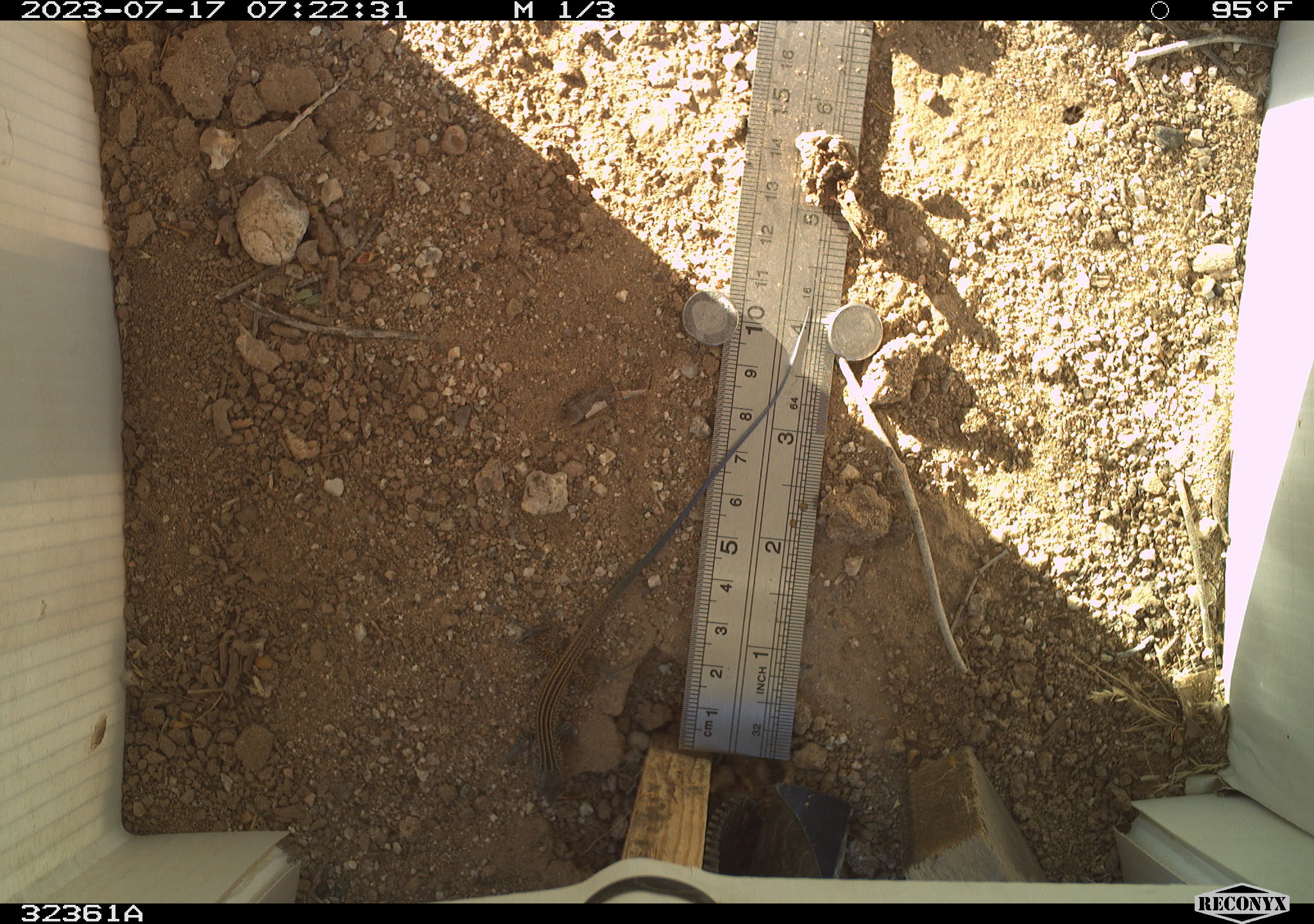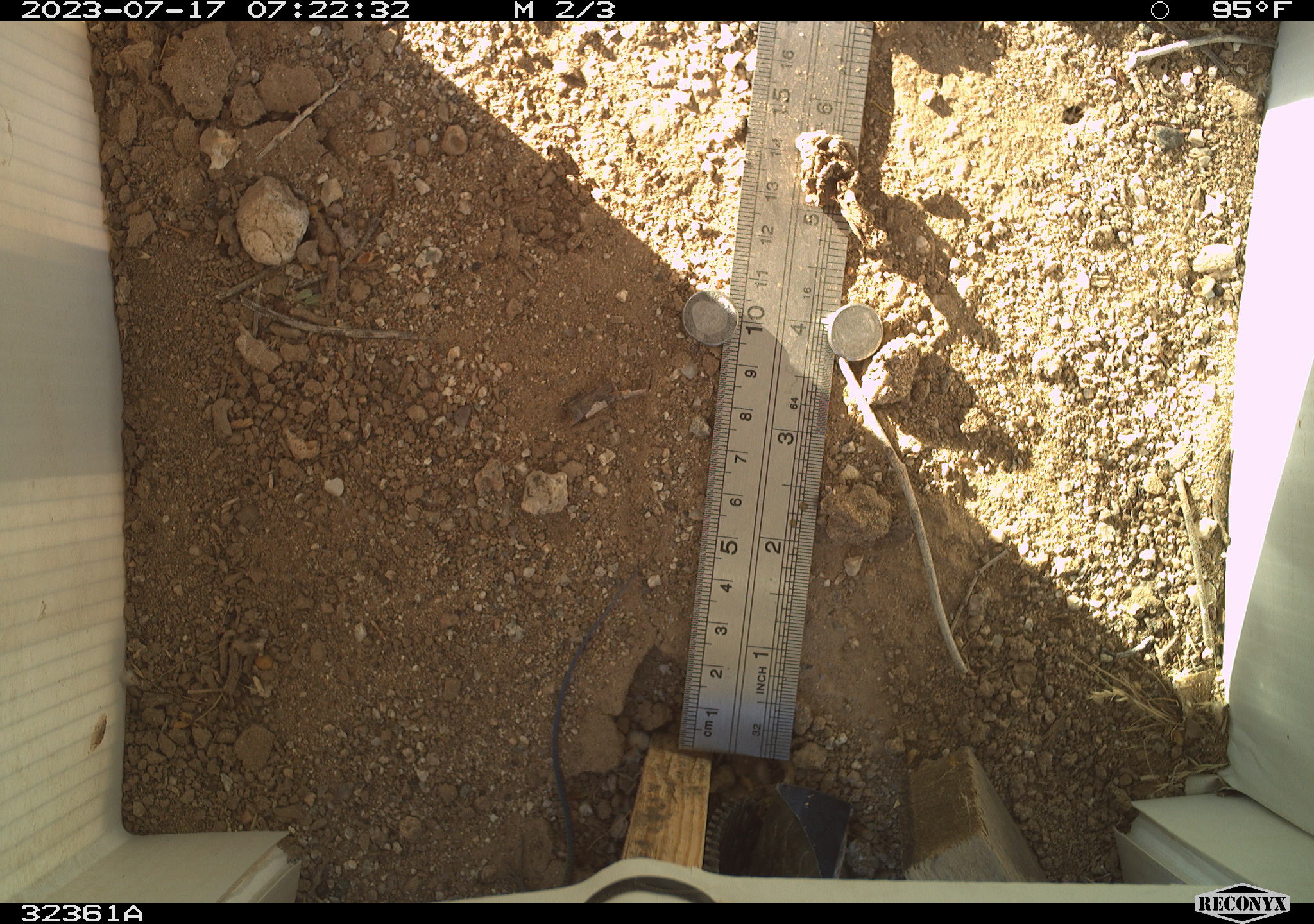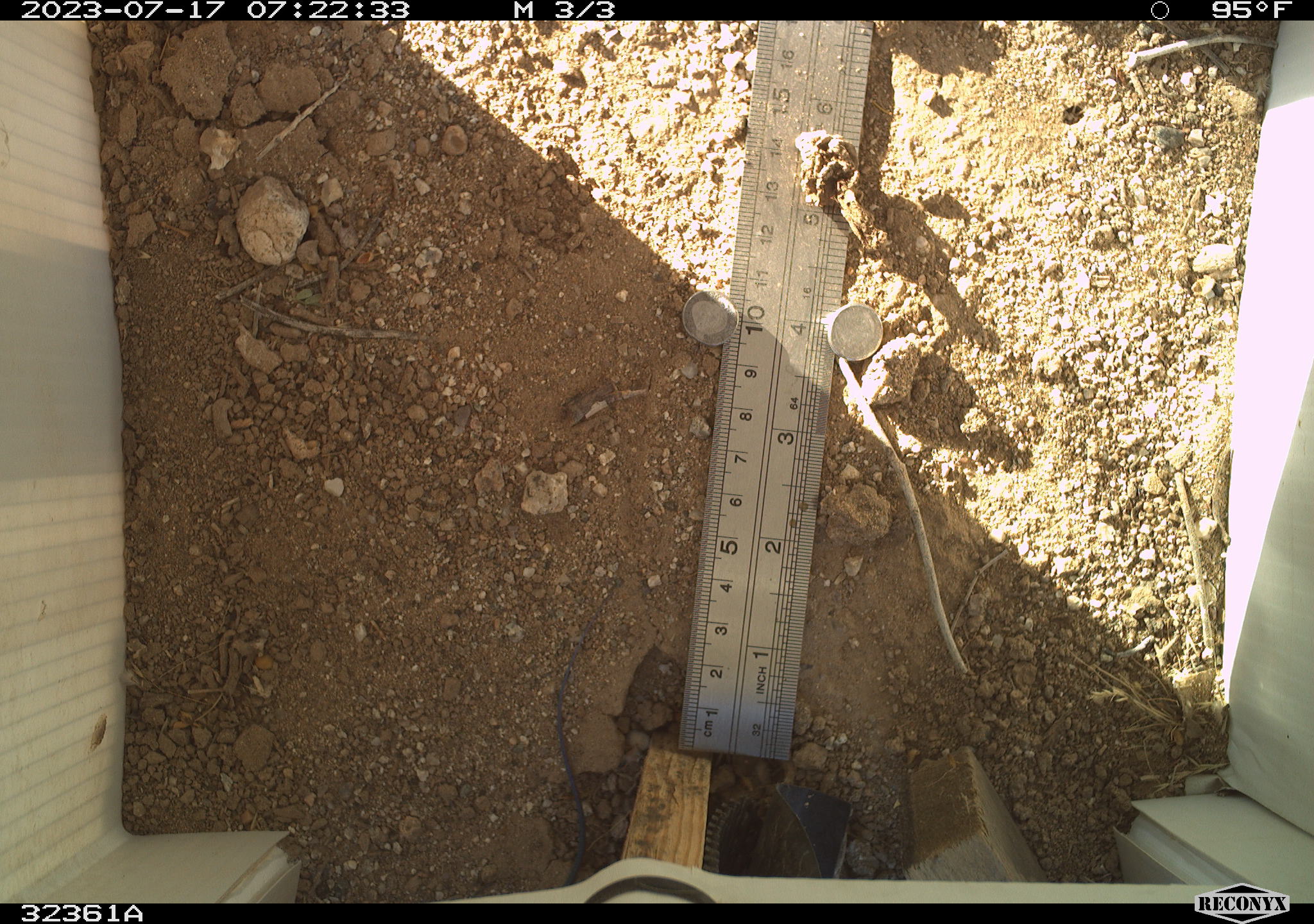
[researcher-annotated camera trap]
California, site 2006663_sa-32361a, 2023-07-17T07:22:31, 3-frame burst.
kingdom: Animalia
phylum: Chordata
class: Reptilia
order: Squamata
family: Teiidae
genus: Aspidoscelis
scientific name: Aspidoscelis tigris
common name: western whiptail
Western whiptail (Aspidoscelis tigris).